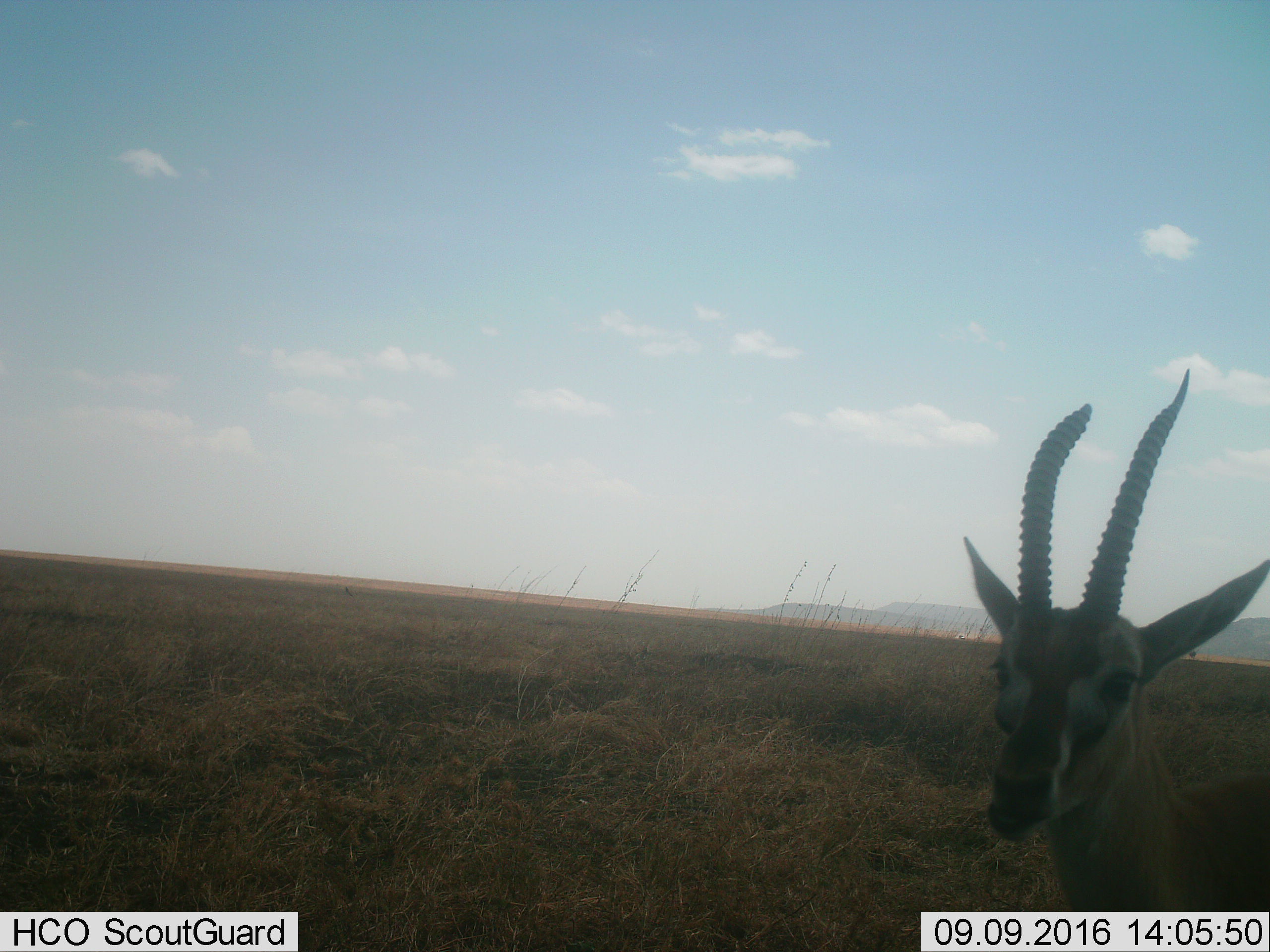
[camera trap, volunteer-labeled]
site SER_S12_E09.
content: unidentified animal